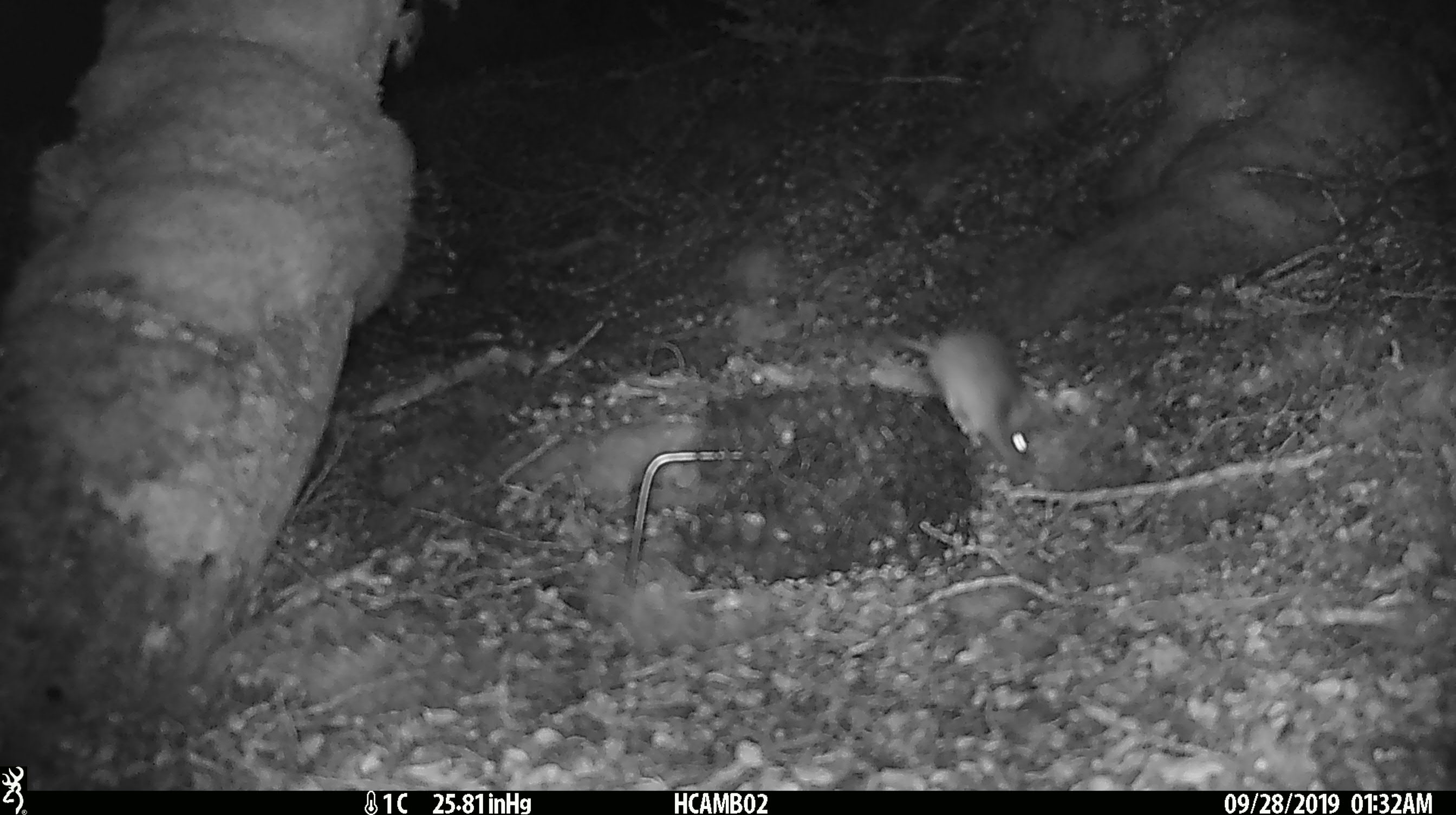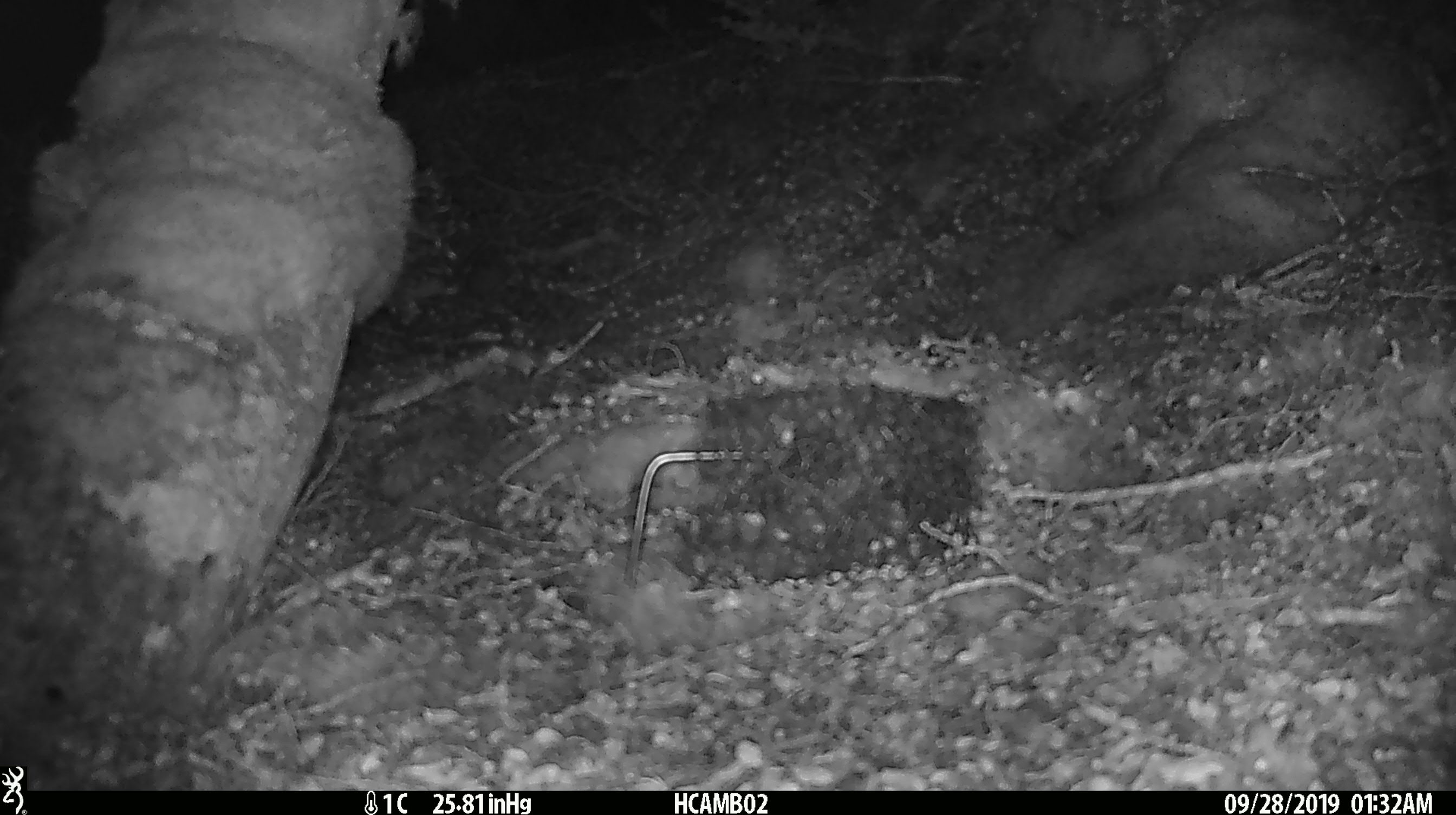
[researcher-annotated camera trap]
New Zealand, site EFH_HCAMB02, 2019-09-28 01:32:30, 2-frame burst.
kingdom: Animalia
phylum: Chordata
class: Mammalia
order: Rodentia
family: Muridae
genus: Mus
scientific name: Mus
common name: mouse